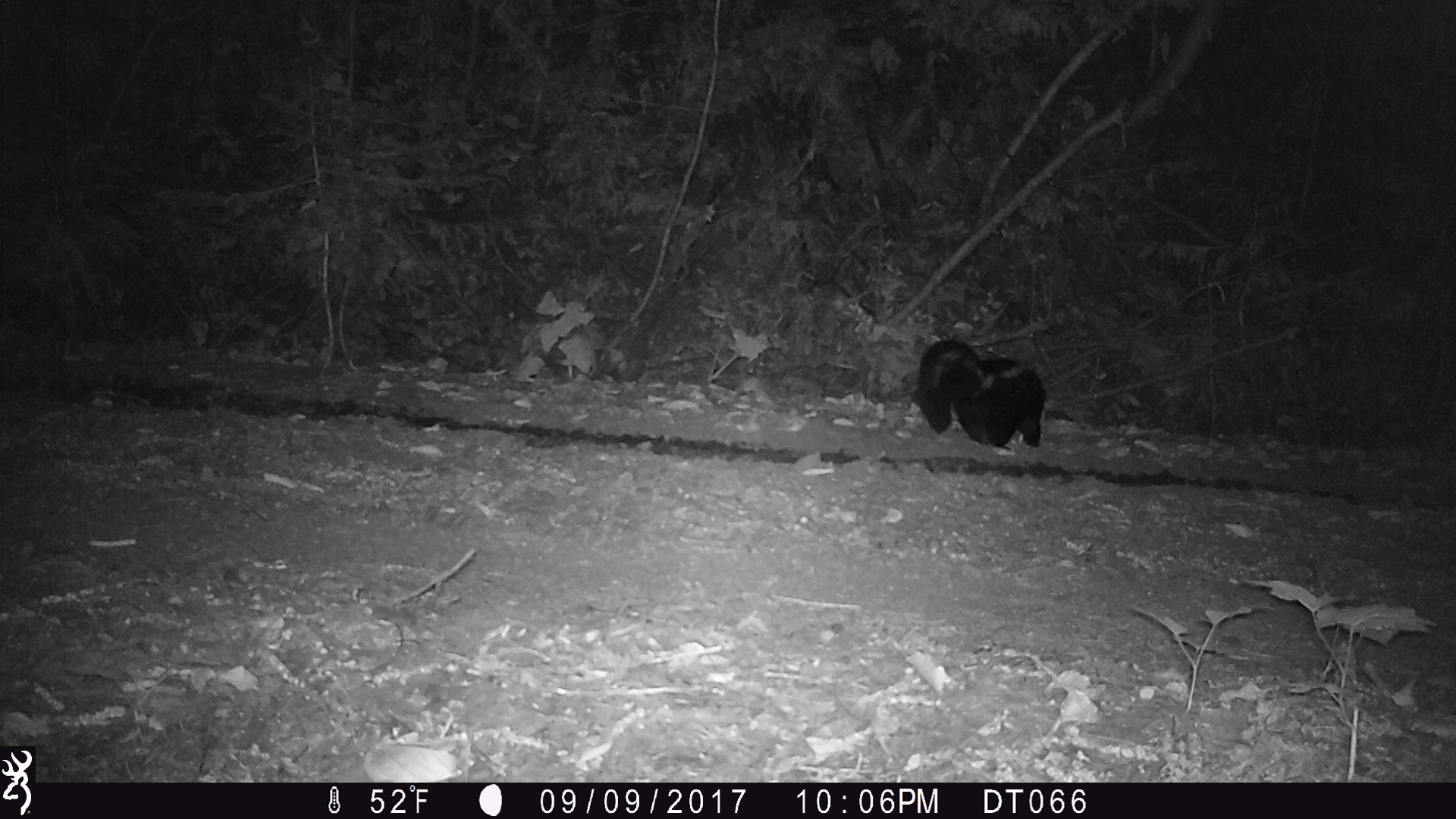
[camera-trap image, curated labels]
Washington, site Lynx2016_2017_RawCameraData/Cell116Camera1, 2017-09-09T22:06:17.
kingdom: Animalia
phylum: Chordata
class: Mammalia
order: Carnivora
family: Mephitidae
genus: Mephitis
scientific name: Mephitis mephitis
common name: striped skunk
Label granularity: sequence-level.